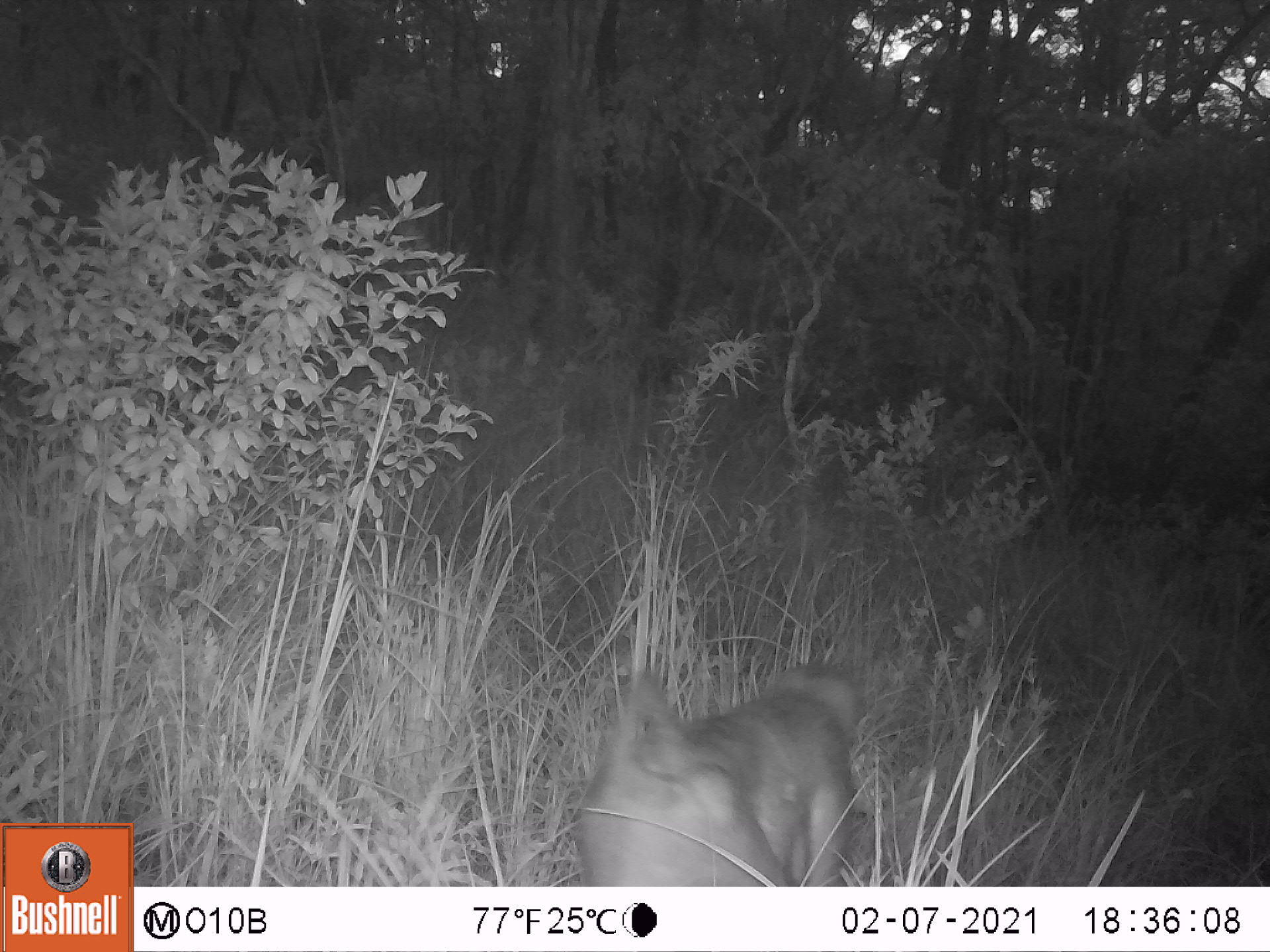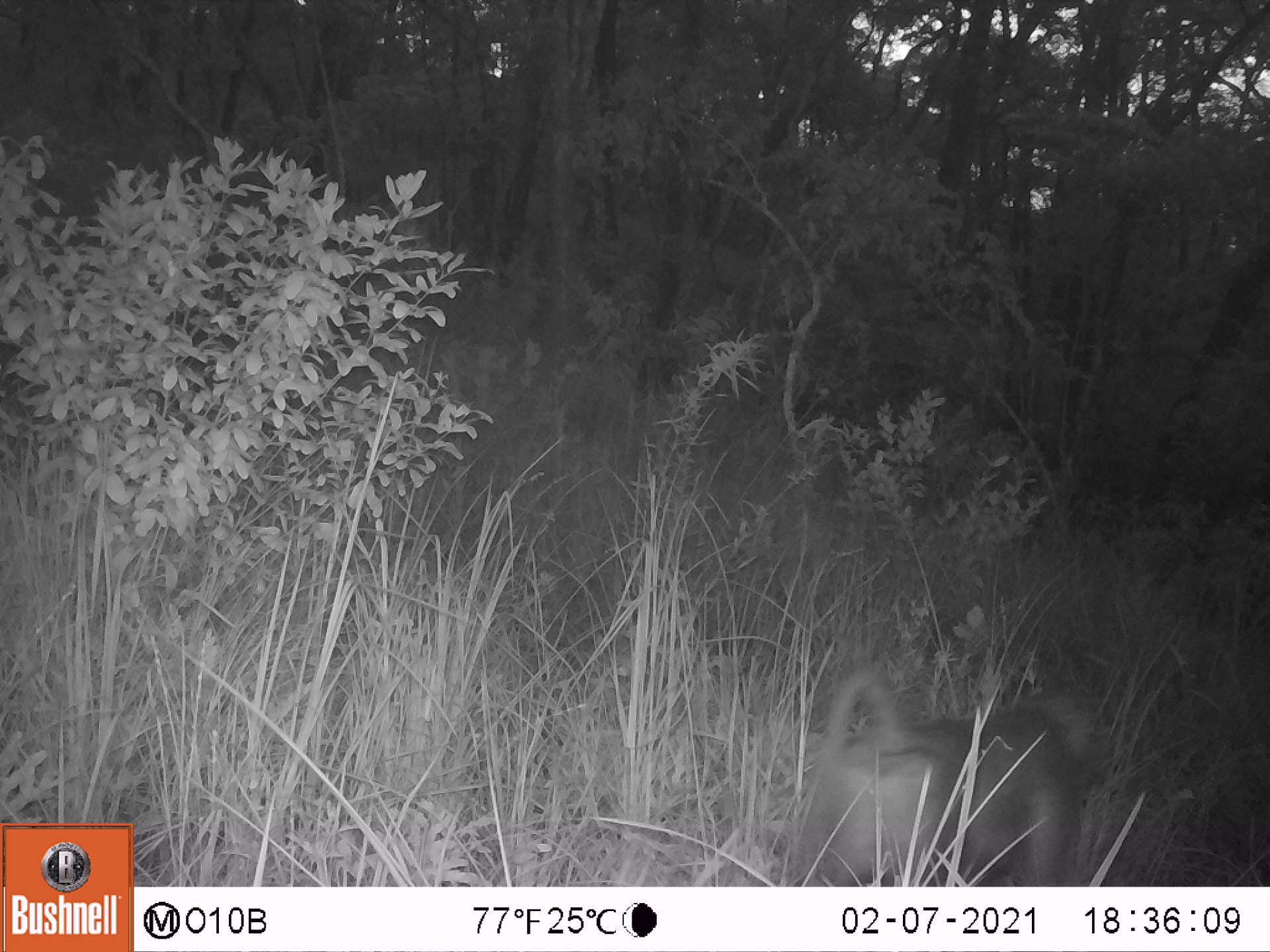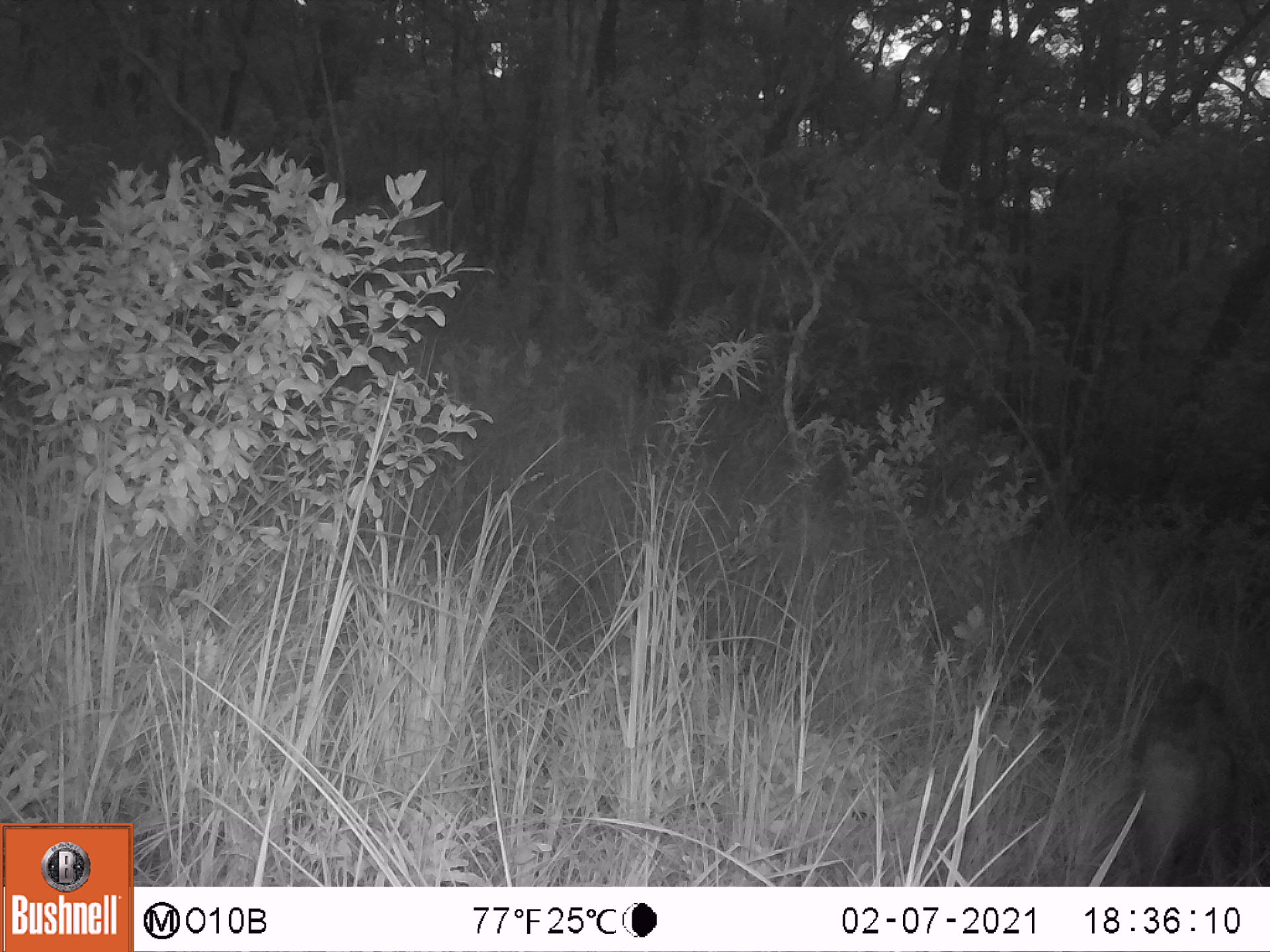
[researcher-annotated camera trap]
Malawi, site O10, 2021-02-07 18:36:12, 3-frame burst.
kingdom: Animalia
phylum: Chordata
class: Mammalia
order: Primates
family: Cercopithecidae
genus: Papio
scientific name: Papio cynocephalus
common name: yellow baboon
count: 1